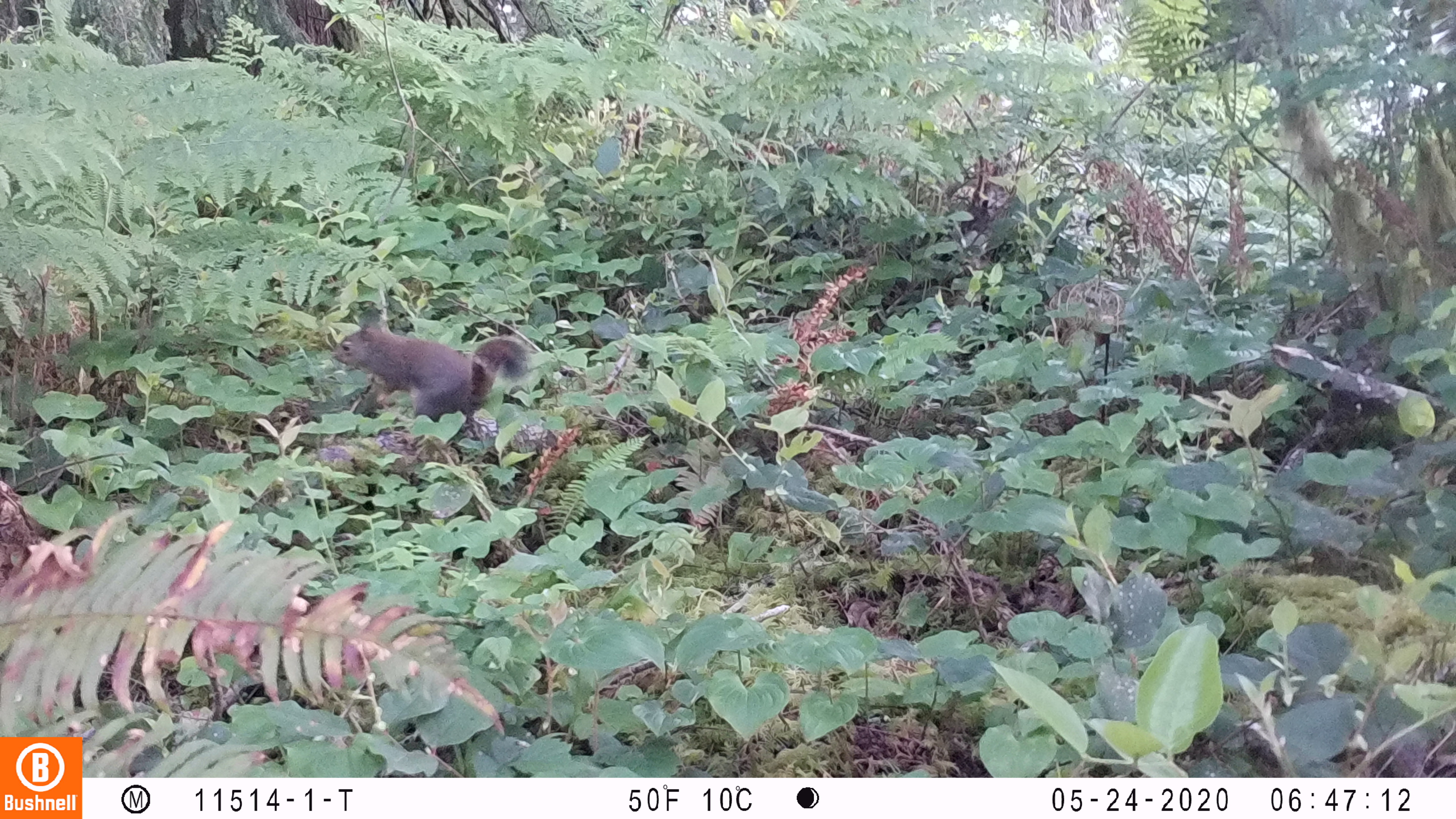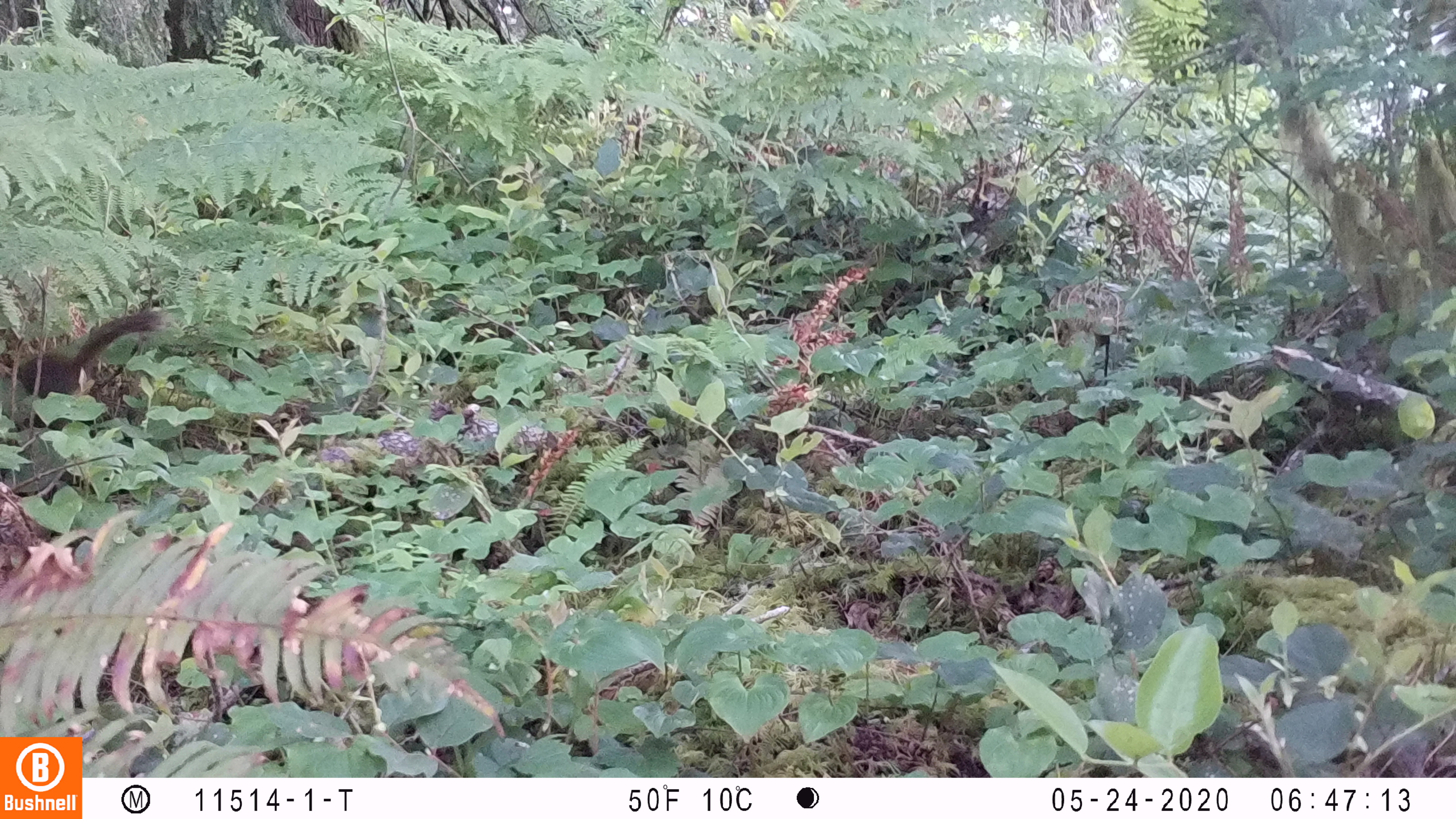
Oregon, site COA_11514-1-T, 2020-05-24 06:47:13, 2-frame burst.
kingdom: Animalia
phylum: Chordata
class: Mammalia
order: Rodentia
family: Sciuridae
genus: Tamiasciurus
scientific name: Tamiasciurus douglasii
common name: douglas squirrel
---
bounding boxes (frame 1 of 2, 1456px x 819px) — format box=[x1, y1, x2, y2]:
douglas squirrel: box=[326, 320, 533, 425]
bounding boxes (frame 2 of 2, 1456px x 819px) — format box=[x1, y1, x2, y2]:
douglas squirrel: box=[5, 314, 159, 403]